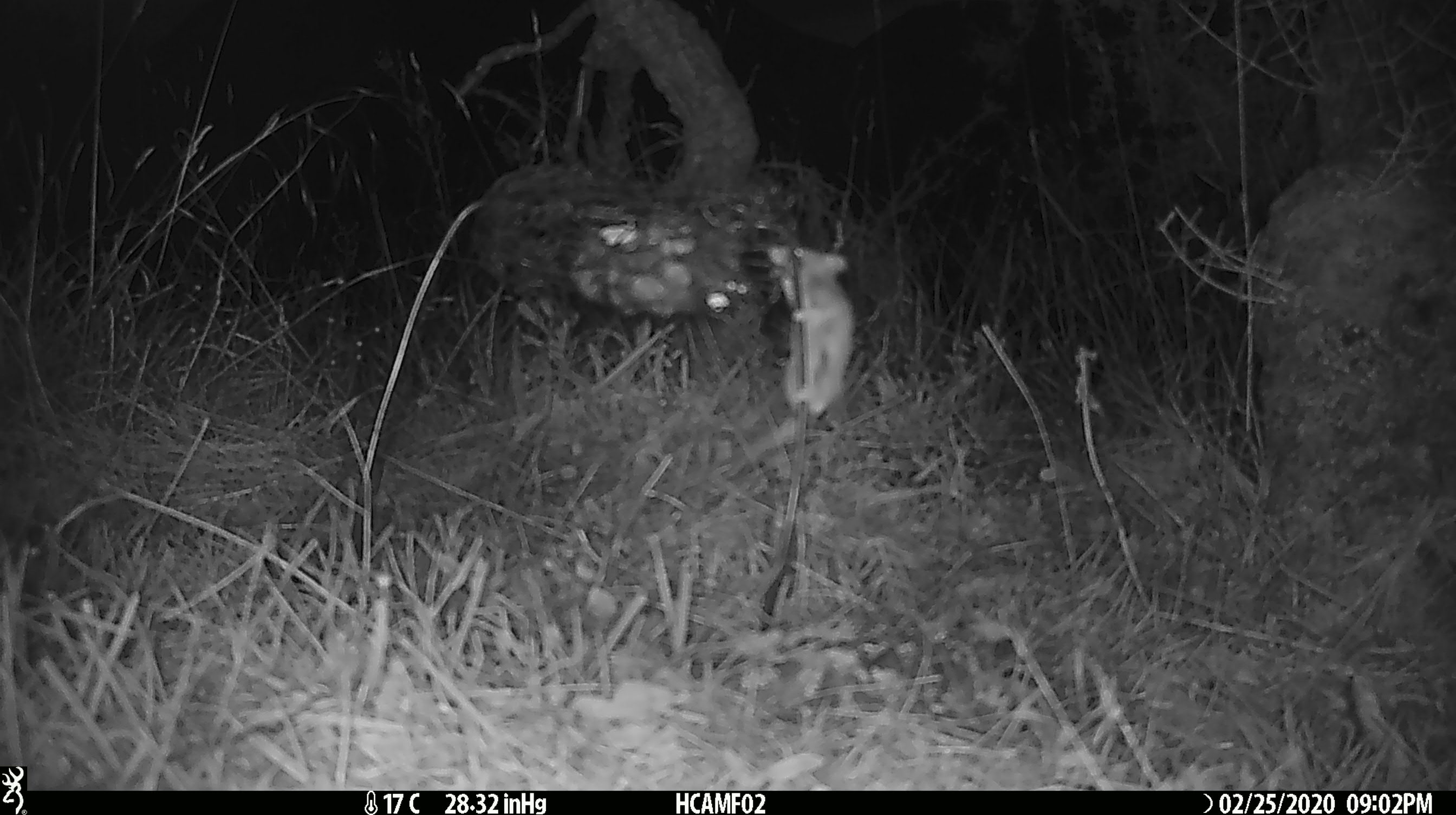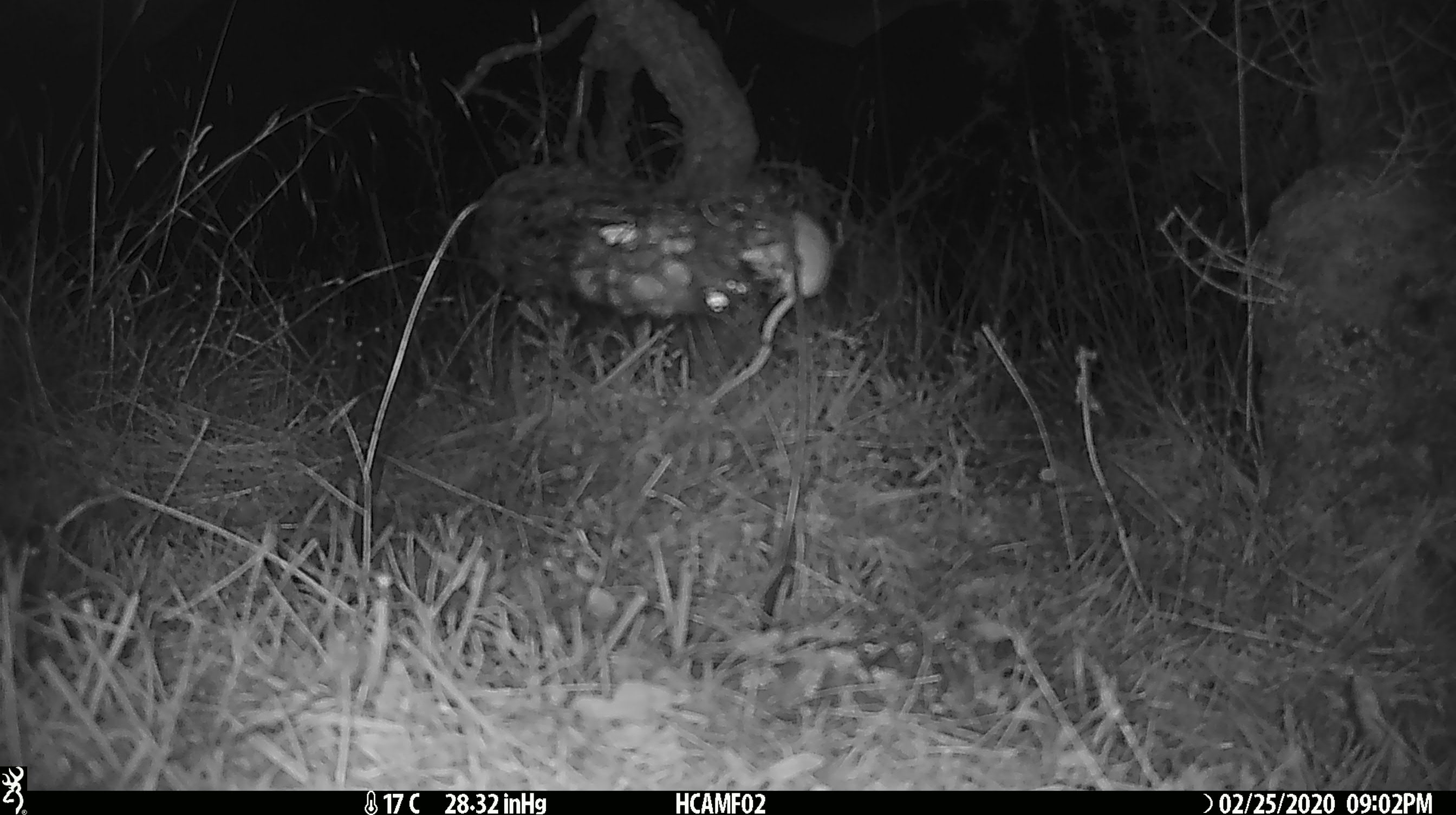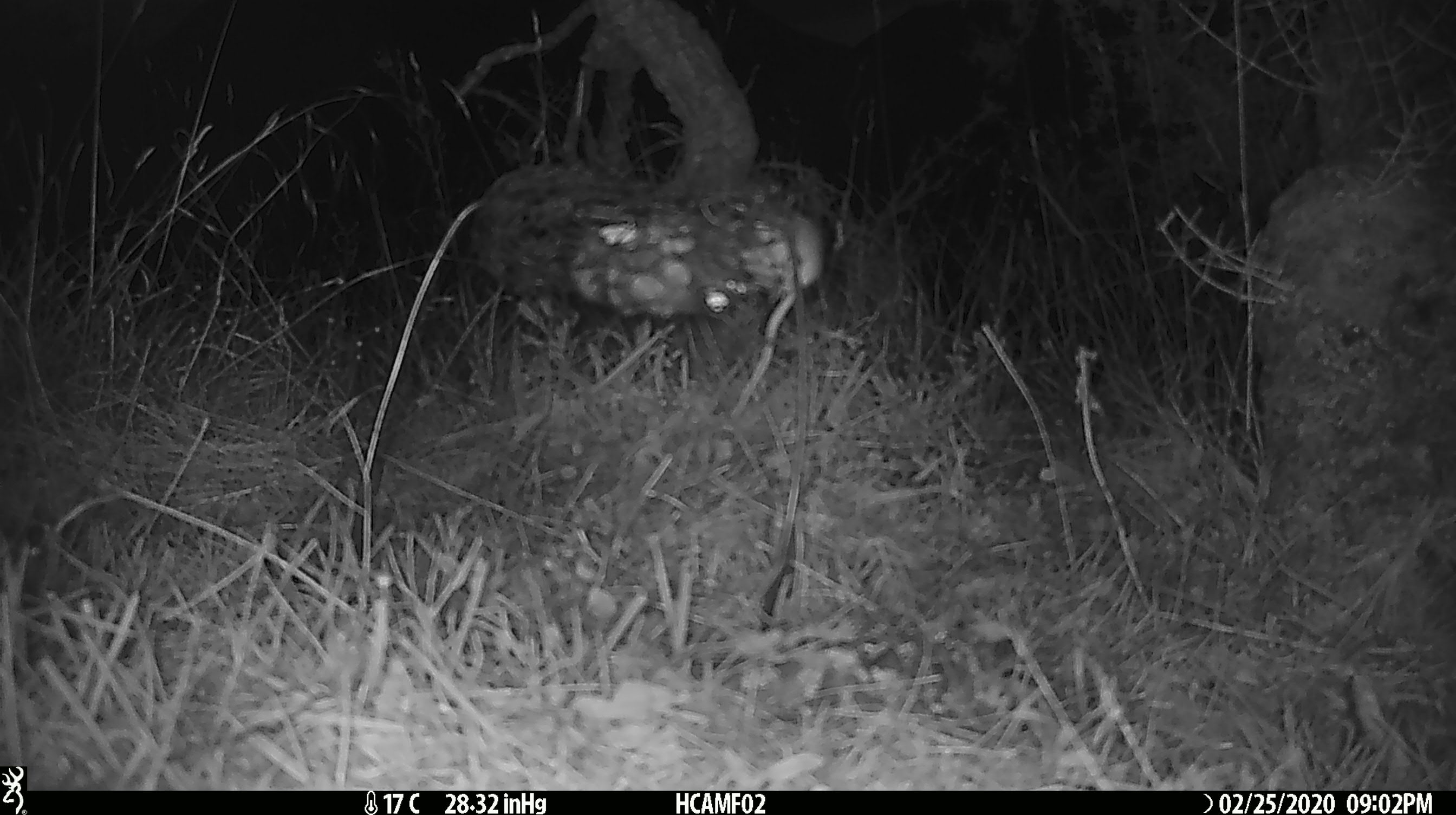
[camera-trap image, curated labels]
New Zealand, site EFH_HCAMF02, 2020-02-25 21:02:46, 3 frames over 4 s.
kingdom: Animalia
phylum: Chordata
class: Mammalia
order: Rodentia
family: Muridae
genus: Mus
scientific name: Mus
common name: mouse